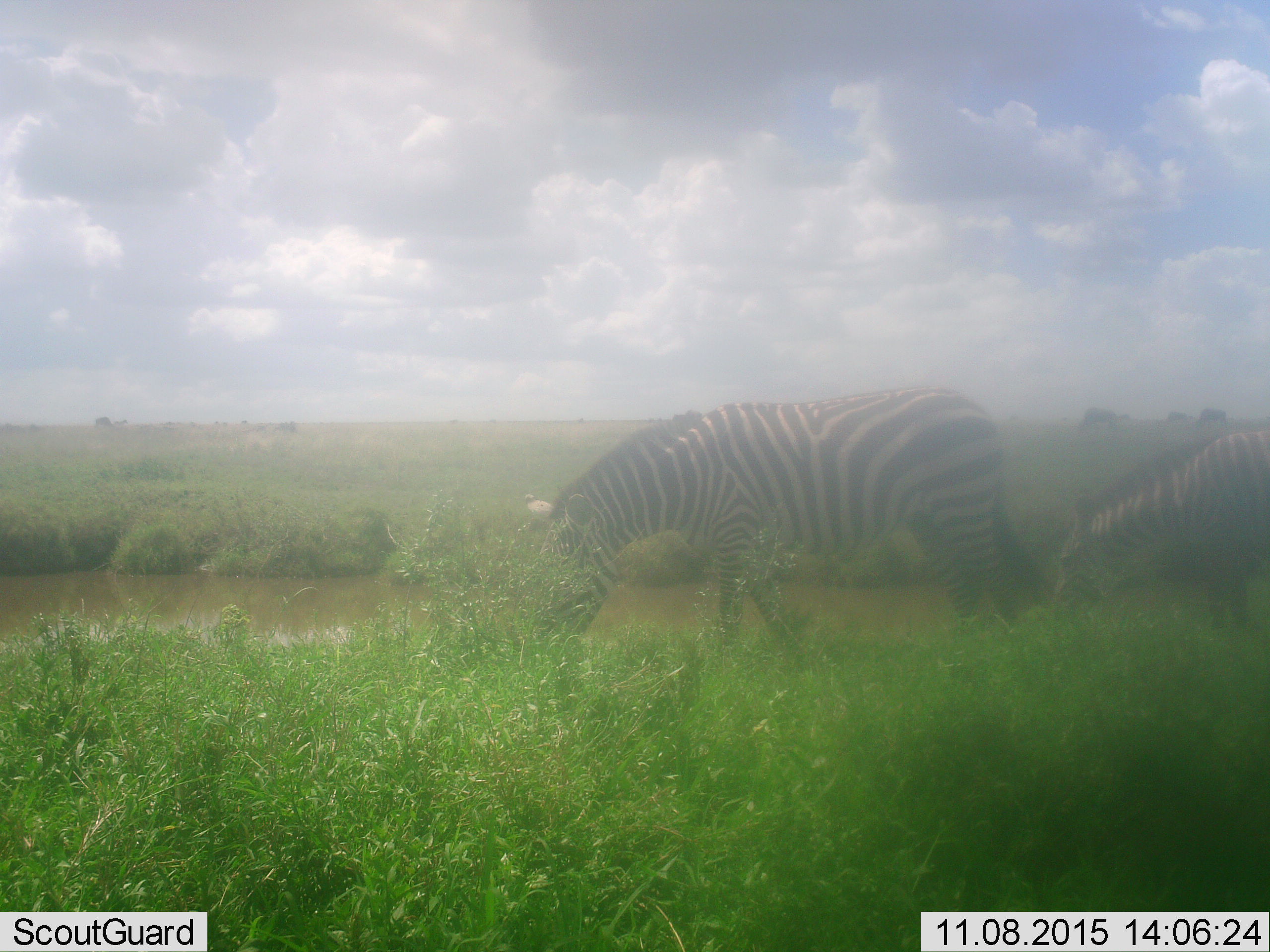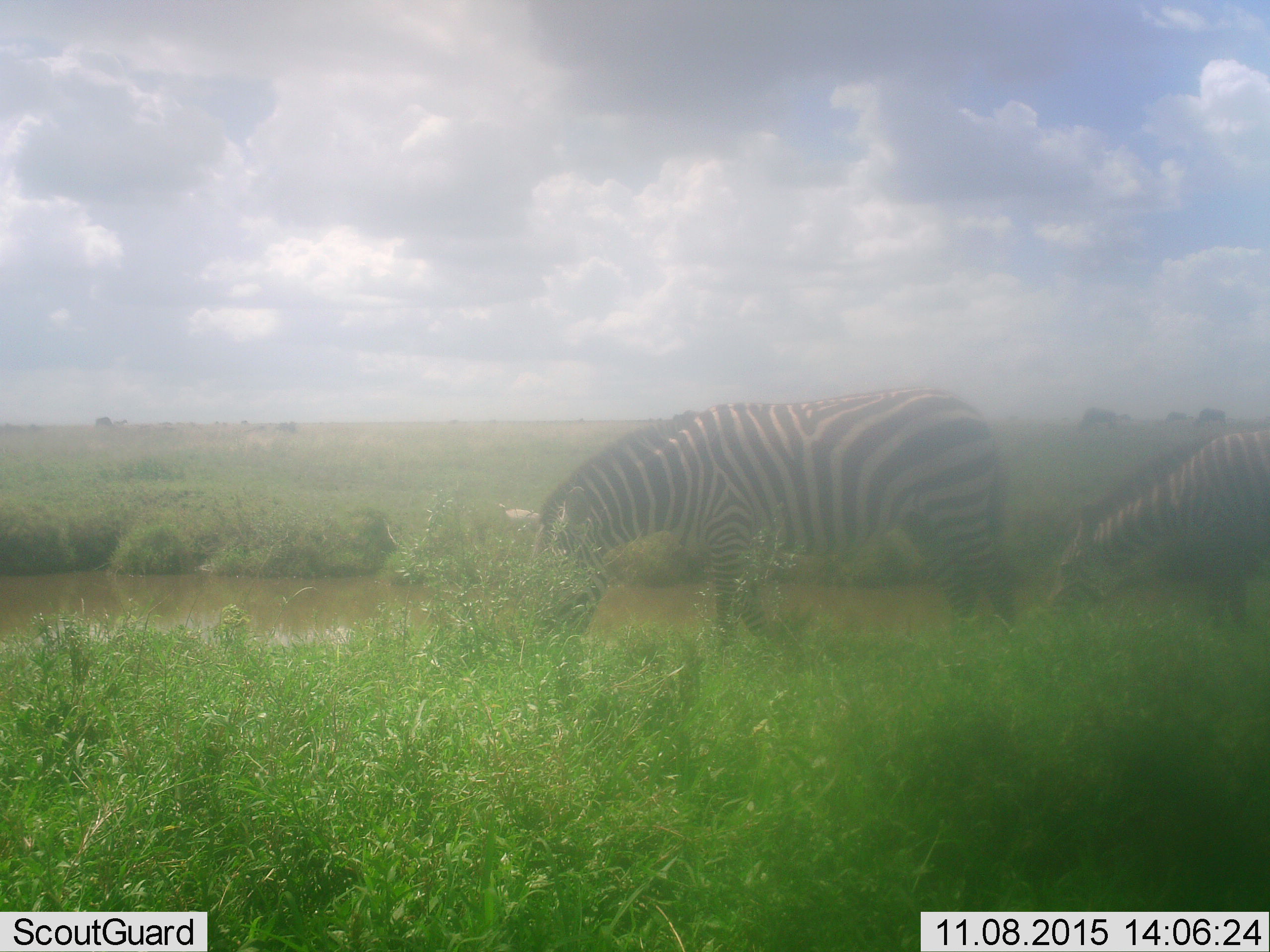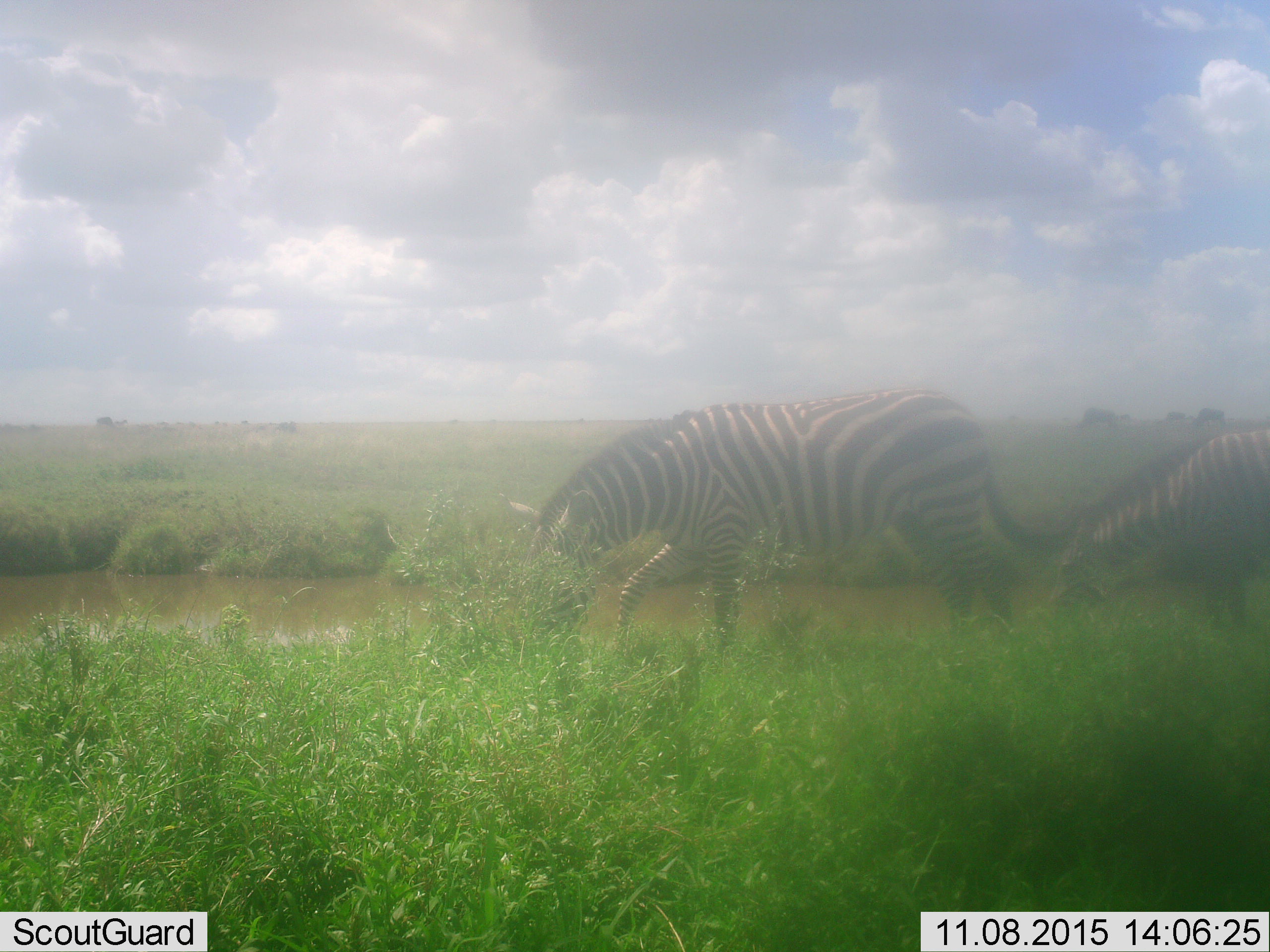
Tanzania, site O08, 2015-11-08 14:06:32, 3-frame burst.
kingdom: Animalia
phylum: Chordata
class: Mammalia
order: Perissodactyla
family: Equidae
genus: Equus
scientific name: Equus quagga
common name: plains zebra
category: zebra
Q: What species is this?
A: Zebra (plains zebra) (Equus quagga).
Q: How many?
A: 2.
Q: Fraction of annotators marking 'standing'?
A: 40%.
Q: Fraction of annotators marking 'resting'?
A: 0%.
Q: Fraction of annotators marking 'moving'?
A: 10%.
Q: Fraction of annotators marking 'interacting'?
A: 0%.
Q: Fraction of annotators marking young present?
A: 0%.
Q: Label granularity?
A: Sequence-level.